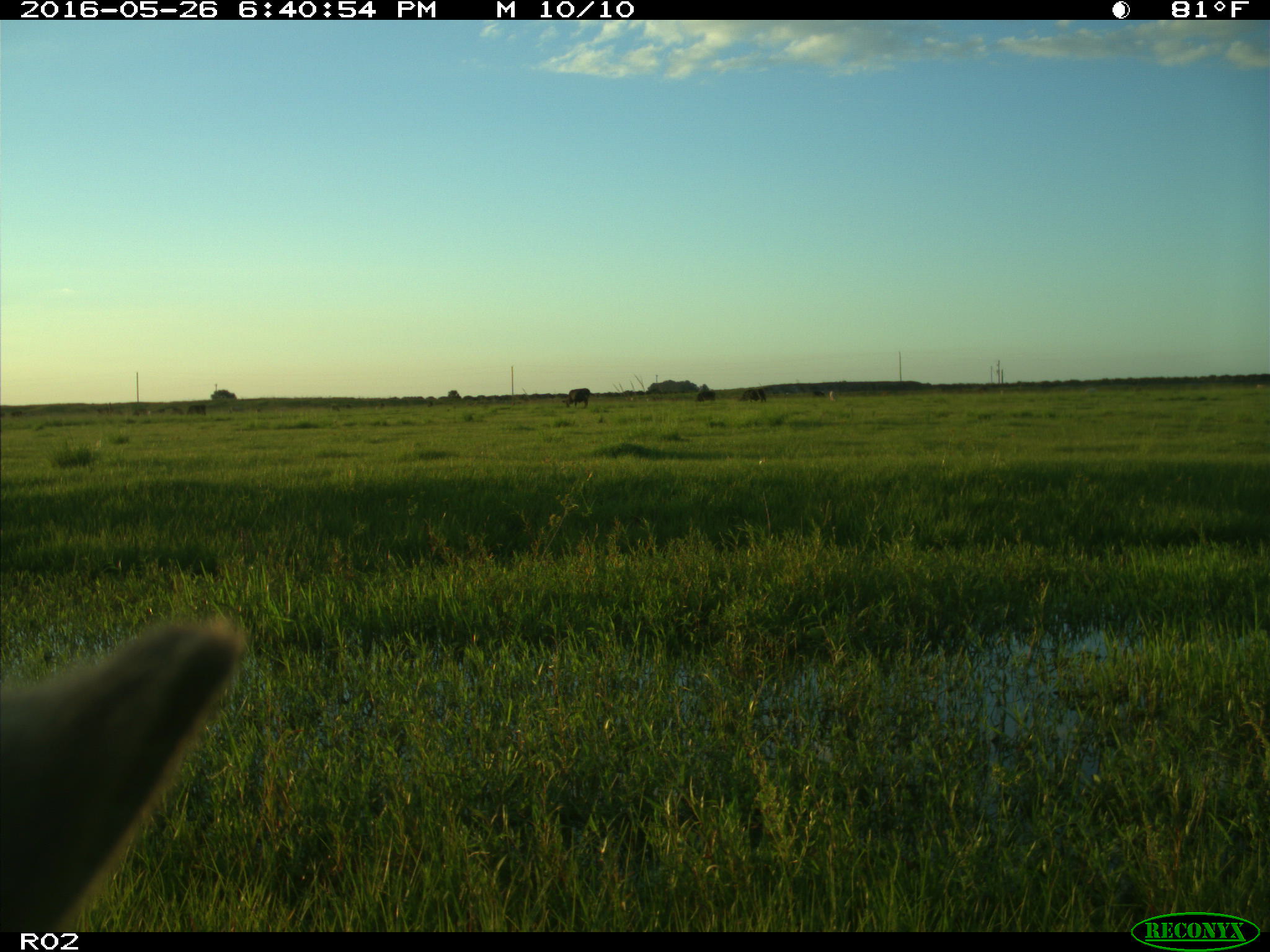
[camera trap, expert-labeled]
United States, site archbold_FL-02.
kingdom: Animalia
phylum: Chordata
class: Mammalia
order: Artiodactyla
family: Bovidae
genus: Bos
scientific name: Bos taurus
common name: domestic cow